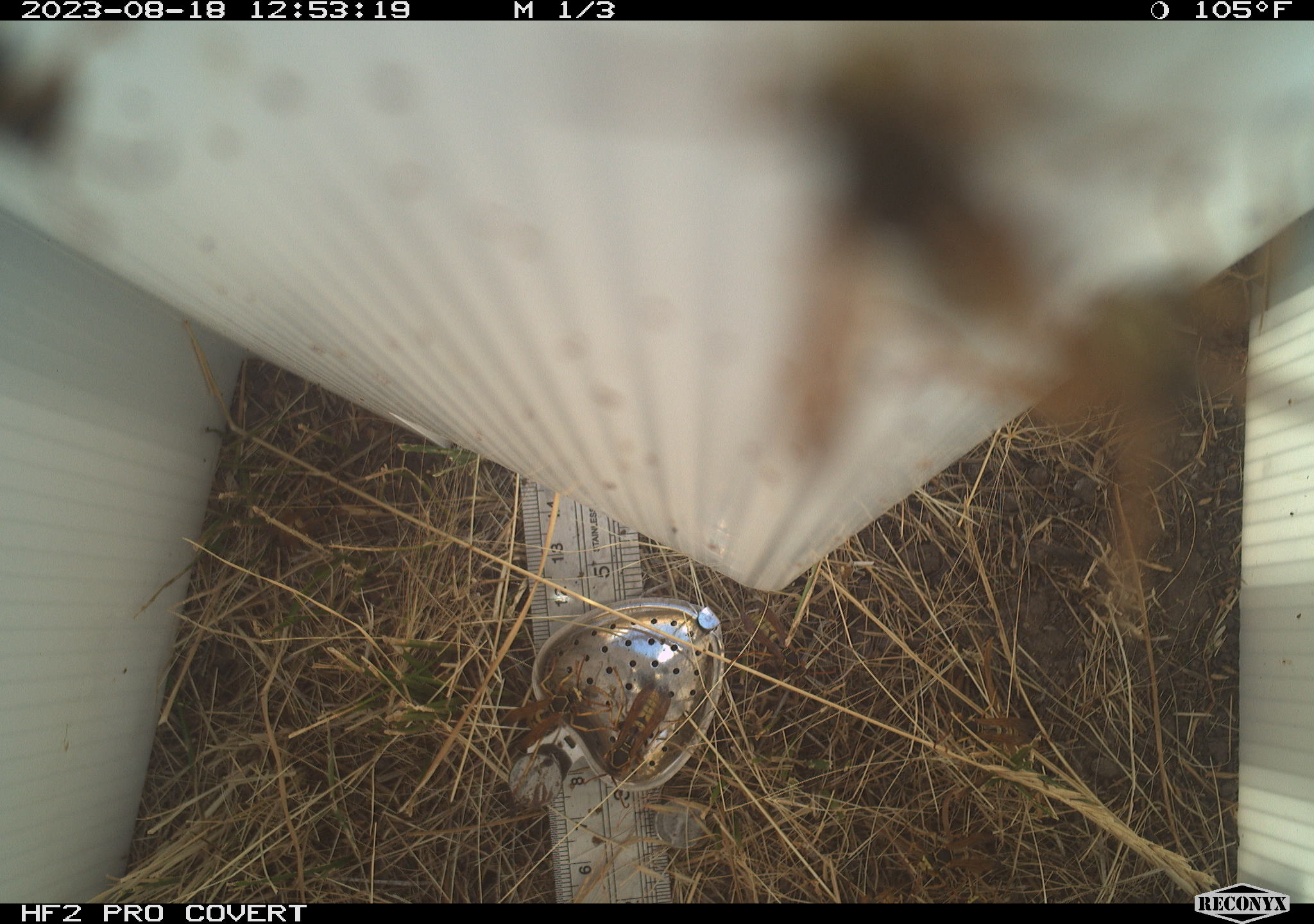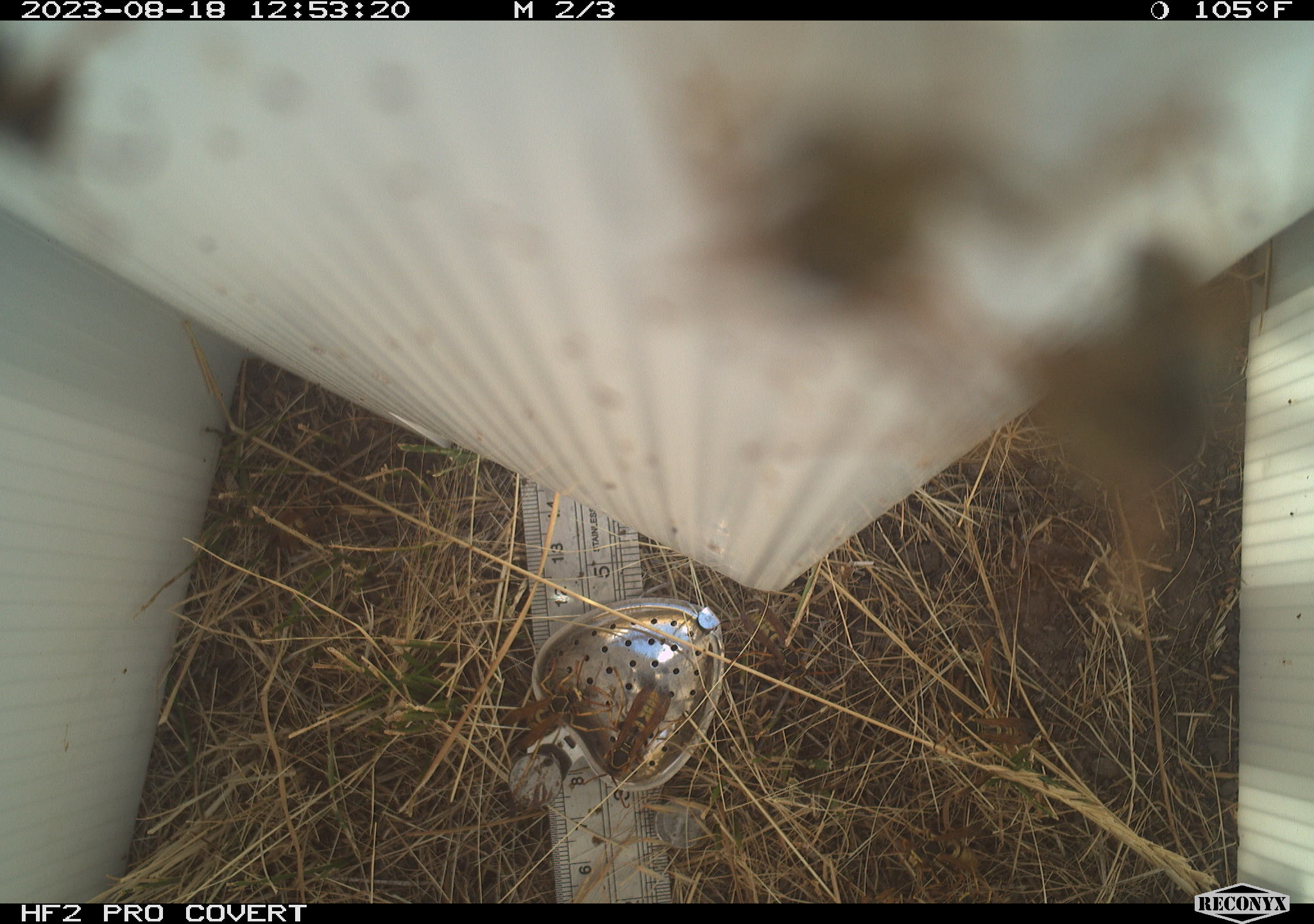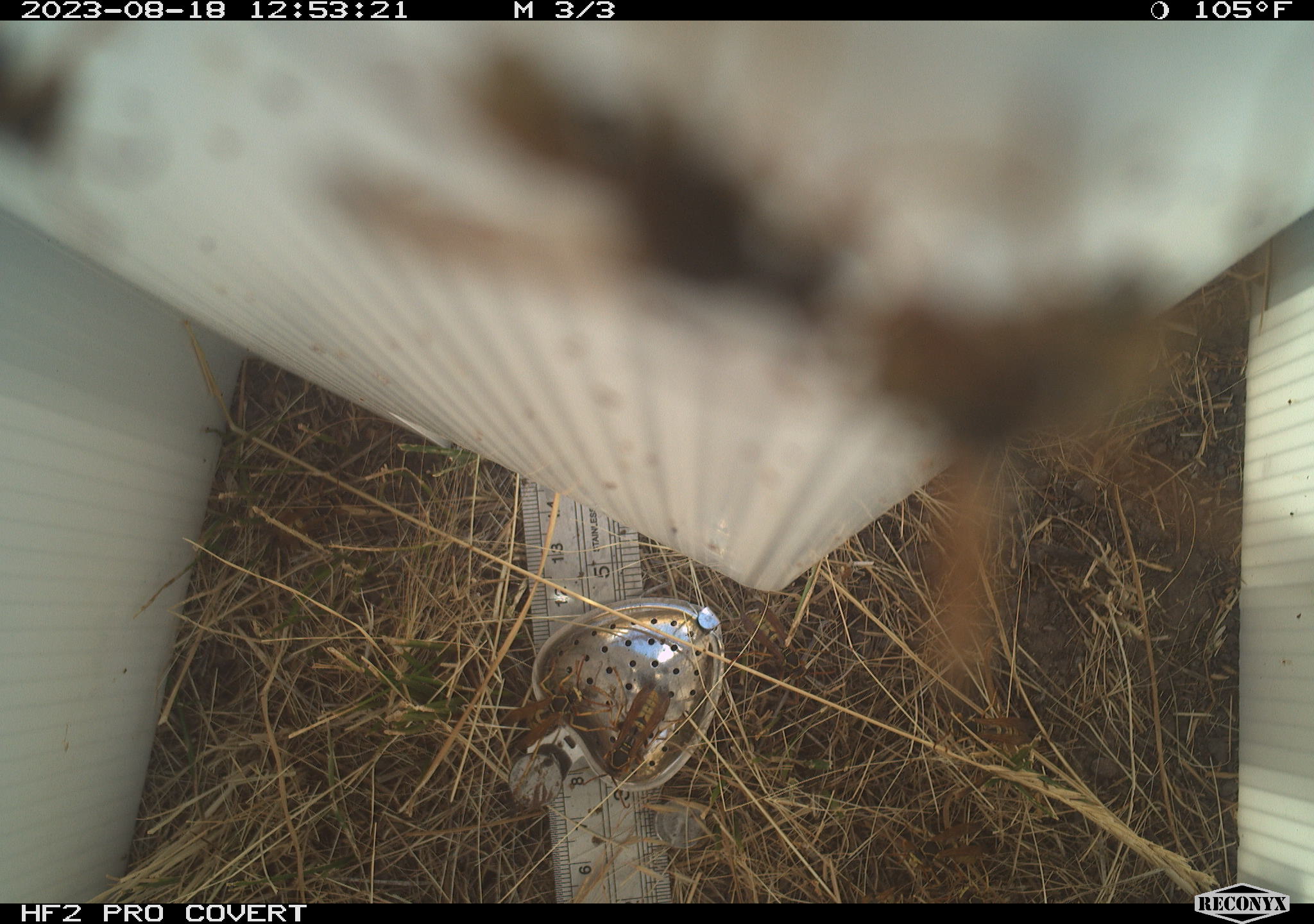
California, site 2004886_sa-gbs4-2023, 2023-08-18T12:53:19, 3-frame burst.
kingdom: Animalia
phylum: Arthropoda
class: Insecta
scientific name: Insecta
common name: insect